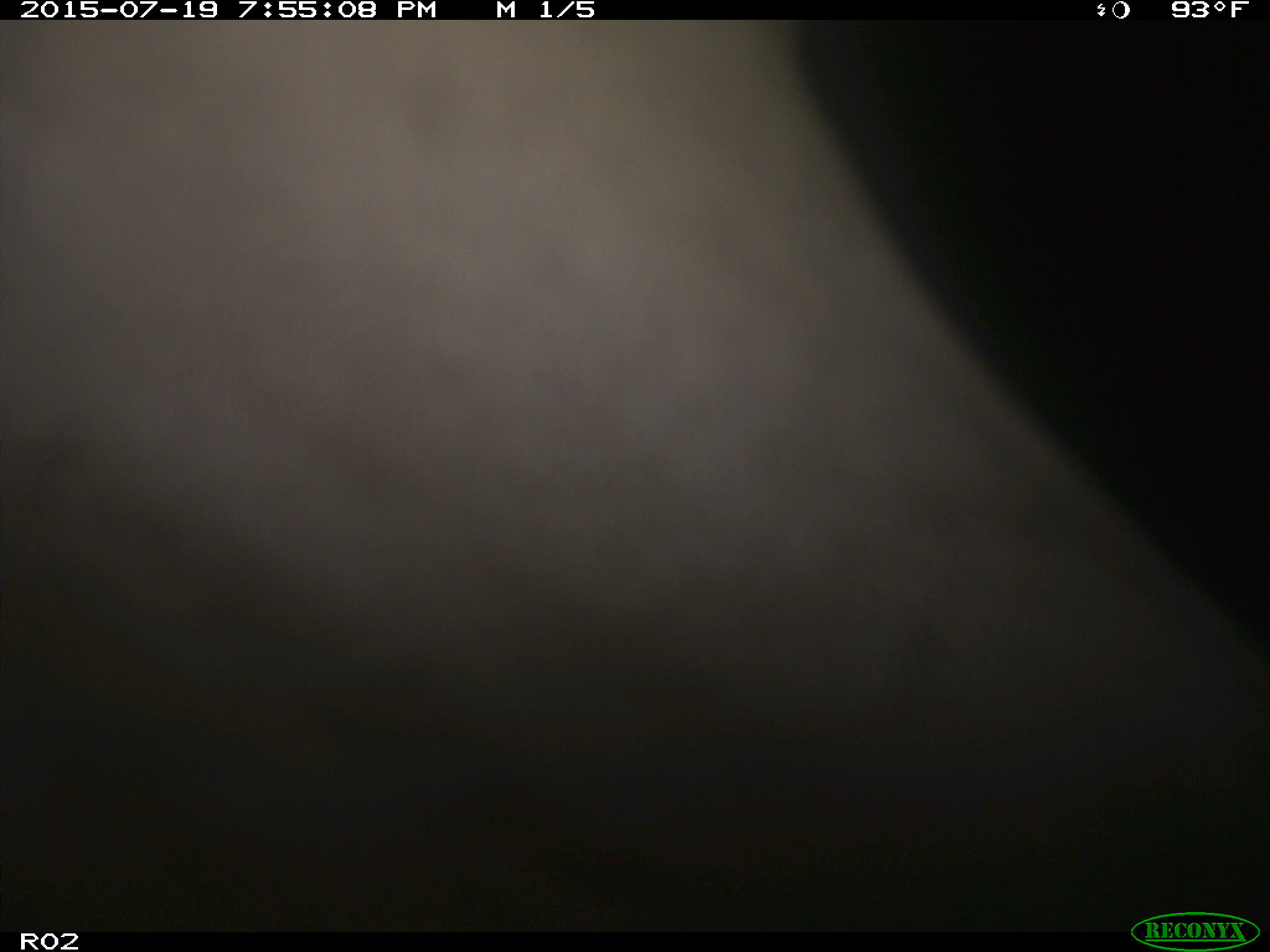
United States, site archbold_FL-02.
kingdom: Animalia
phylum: Chordata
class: Mammalia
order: Artiodactyla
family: Bovidae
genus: Bos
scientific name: Bos taurus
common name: domestic cow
Bos taurus (domestic cow).